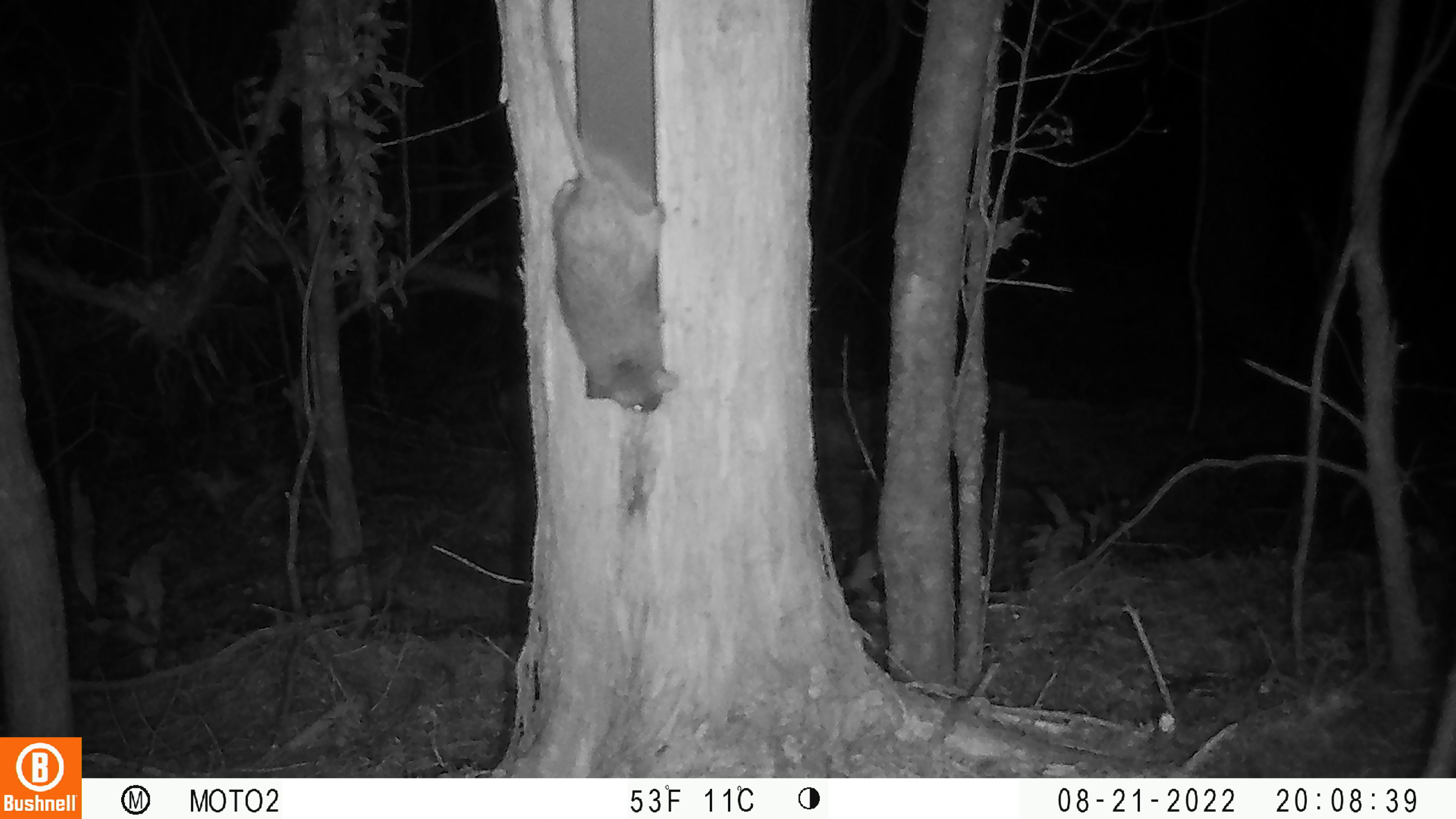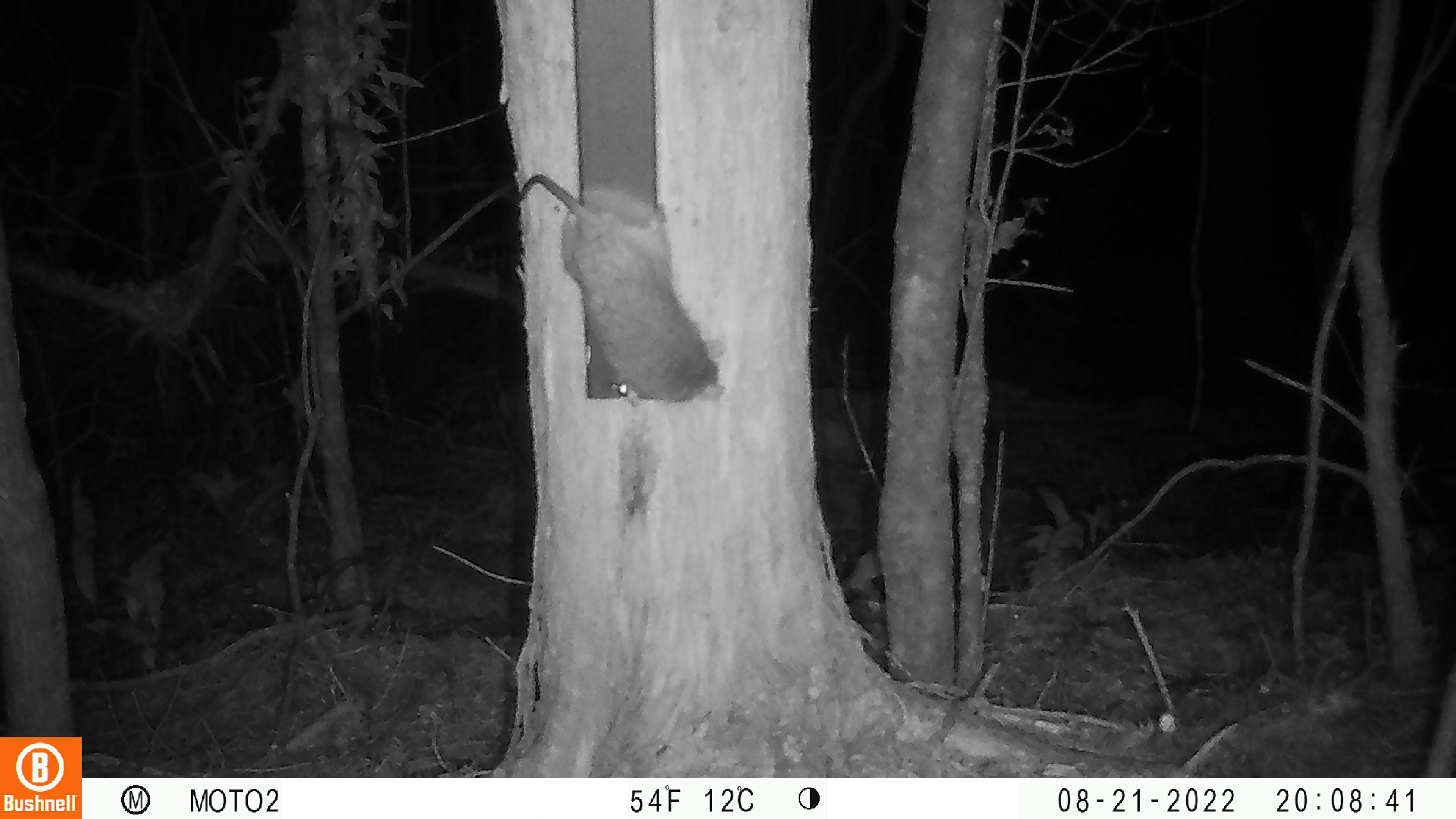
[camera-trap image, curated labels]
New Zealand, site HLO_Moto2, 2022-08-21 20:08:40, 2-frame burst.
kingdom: Animalia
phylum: Chordata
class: Mammalia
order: Rodentia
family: Muridae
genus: Rattus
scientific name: Rattus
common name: rat